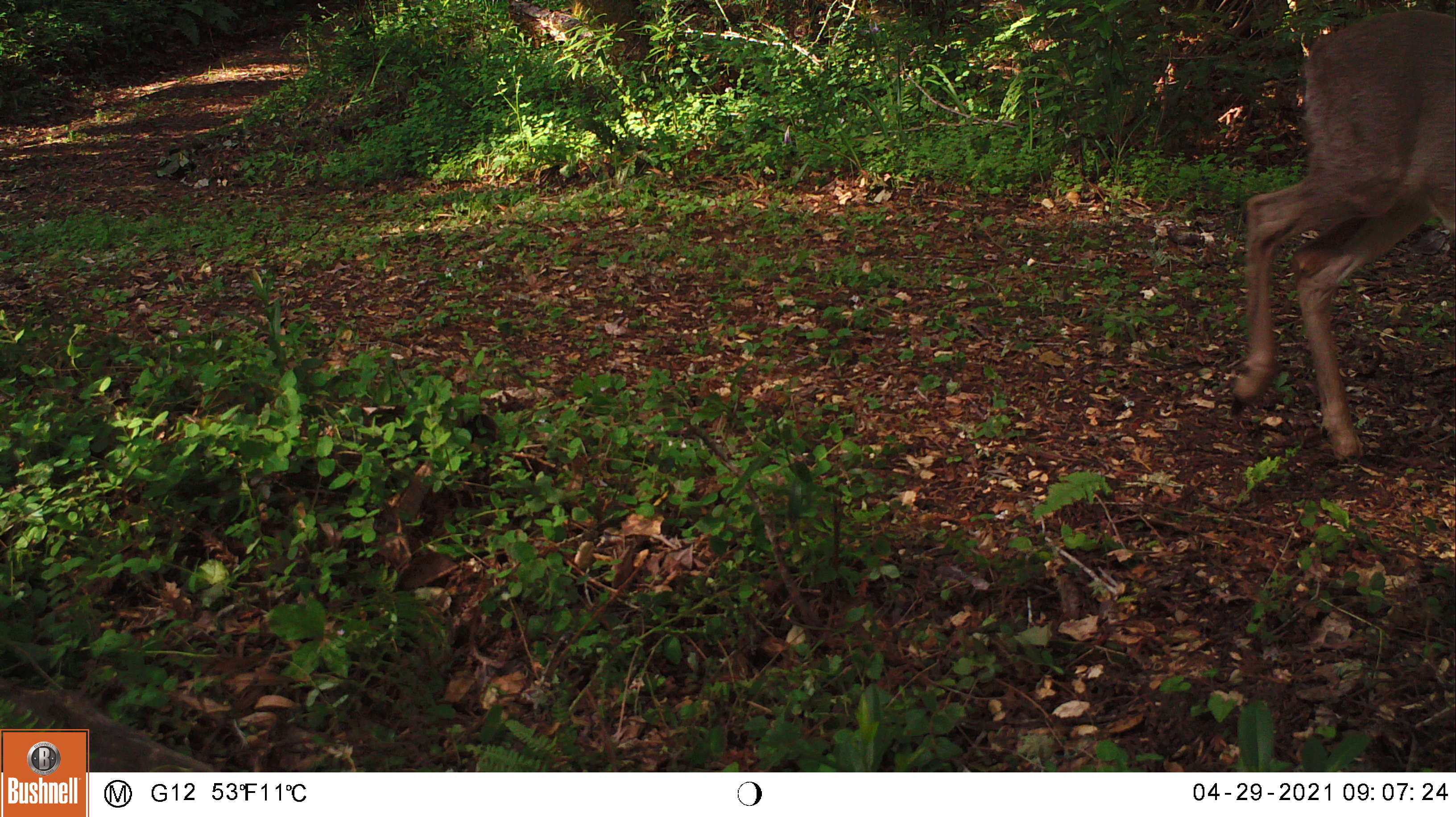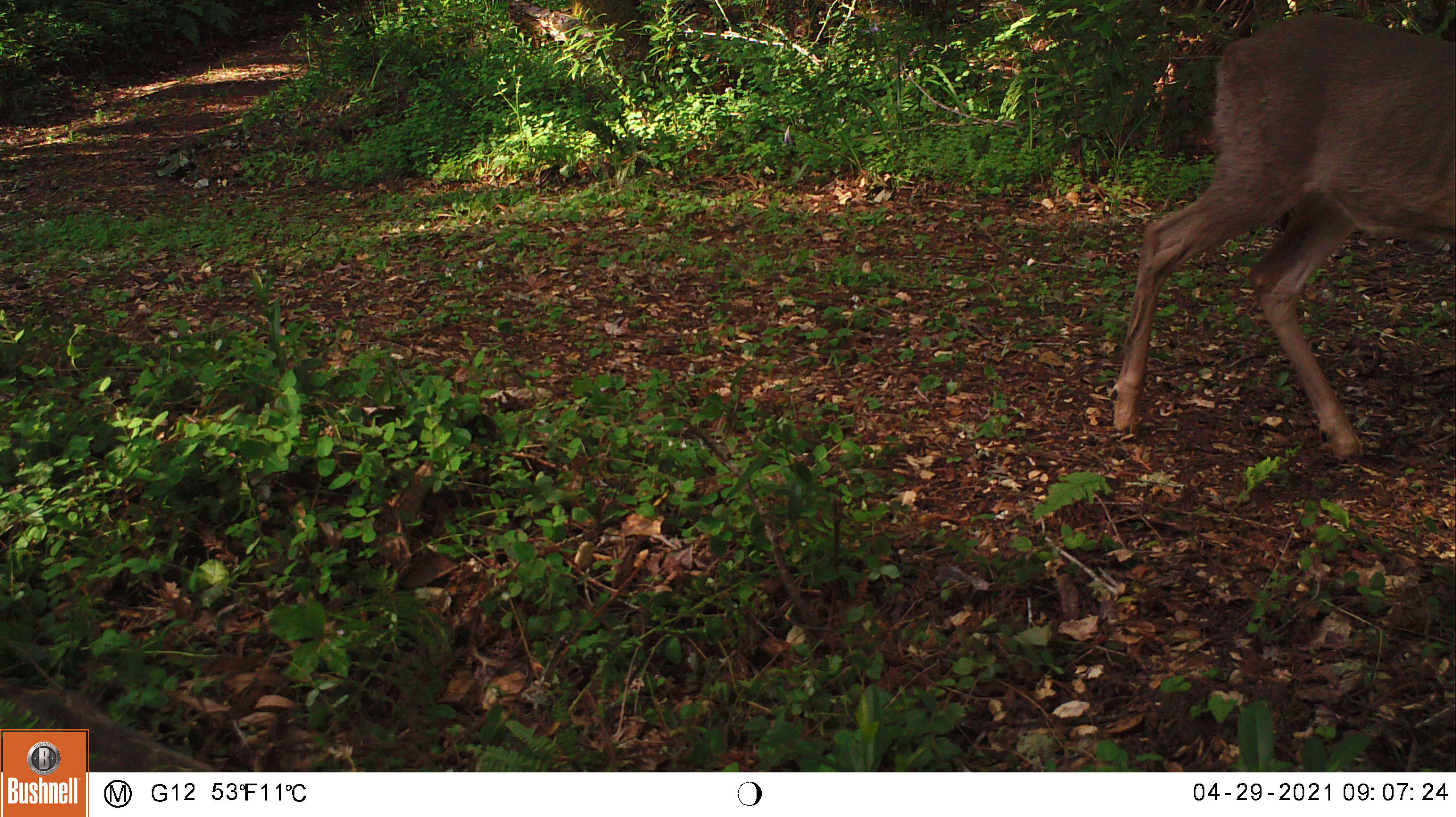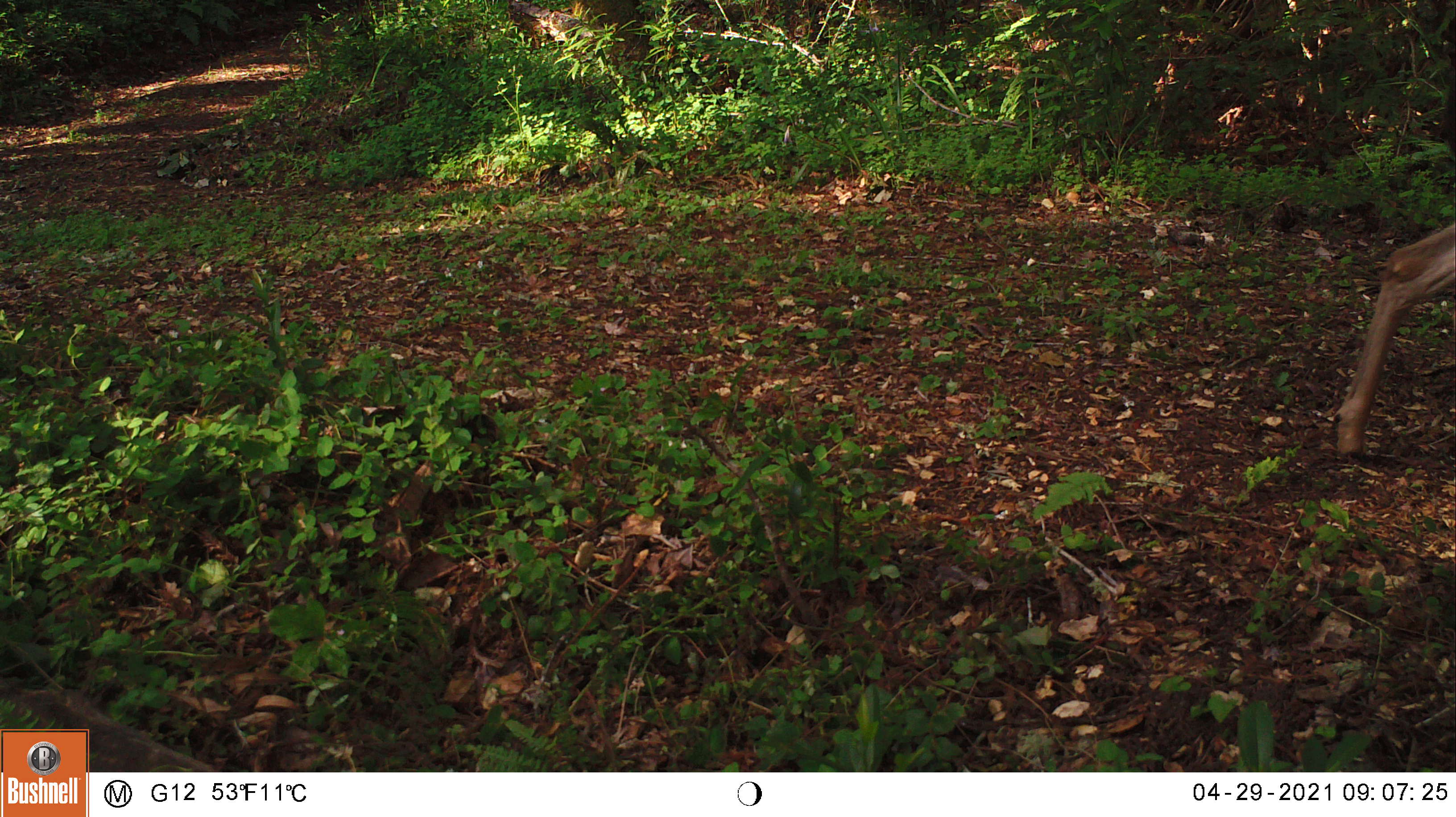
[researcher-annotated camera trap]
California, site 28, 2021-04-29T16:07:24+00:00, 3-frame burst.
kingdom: Animalia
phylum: Chordata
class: Mammalia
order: Artiodactyla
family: Cervidae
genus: Odocoileus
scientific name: Odocoileus hemionus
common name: mule deer